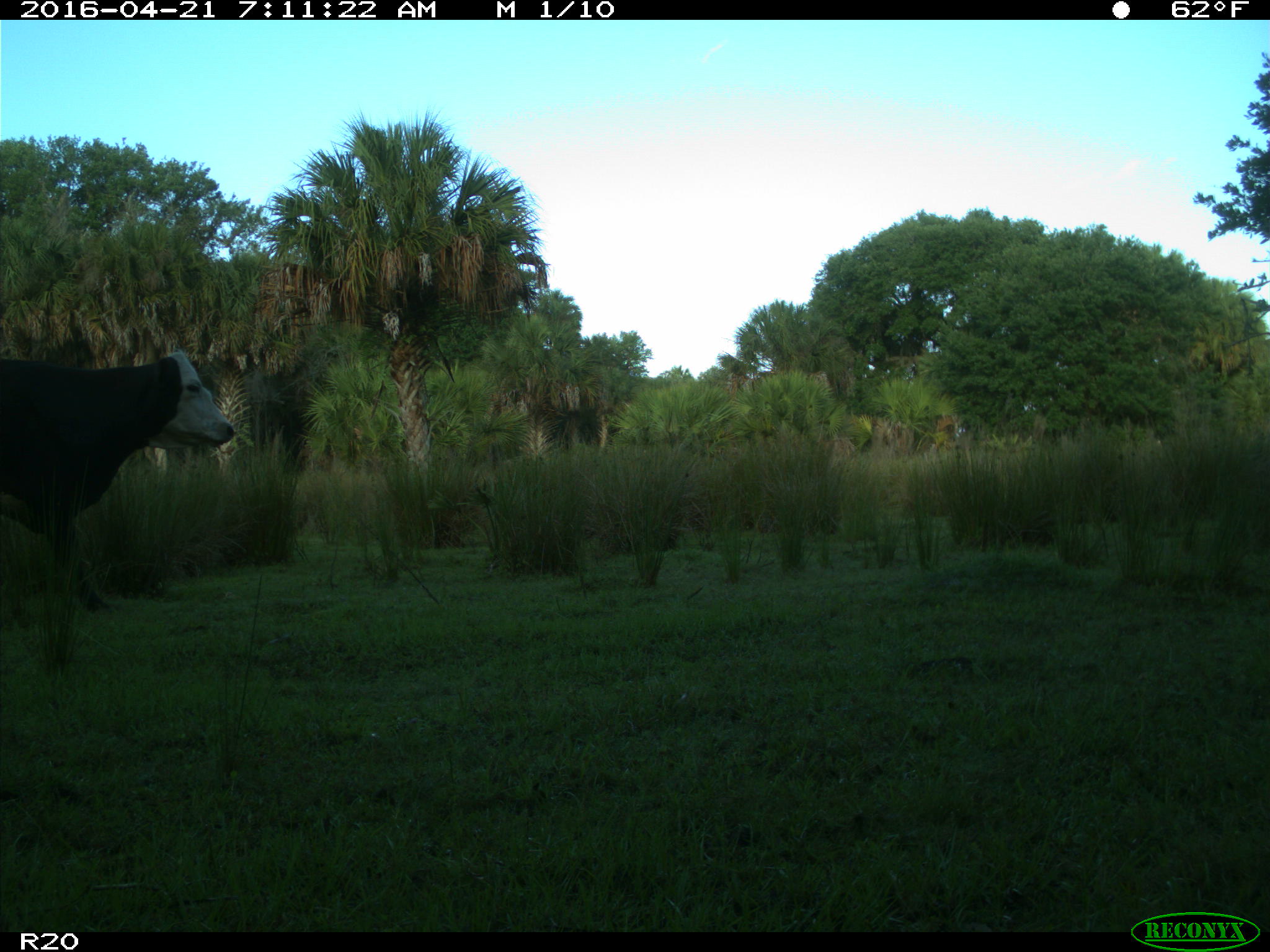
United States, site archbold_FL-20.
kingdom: Animalia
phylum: Chordata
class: Mammalia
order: Artiodactyla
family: Bovidae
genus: Bos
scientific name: Bos taurus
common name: domestic cow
Bos taurus (domestic cow).